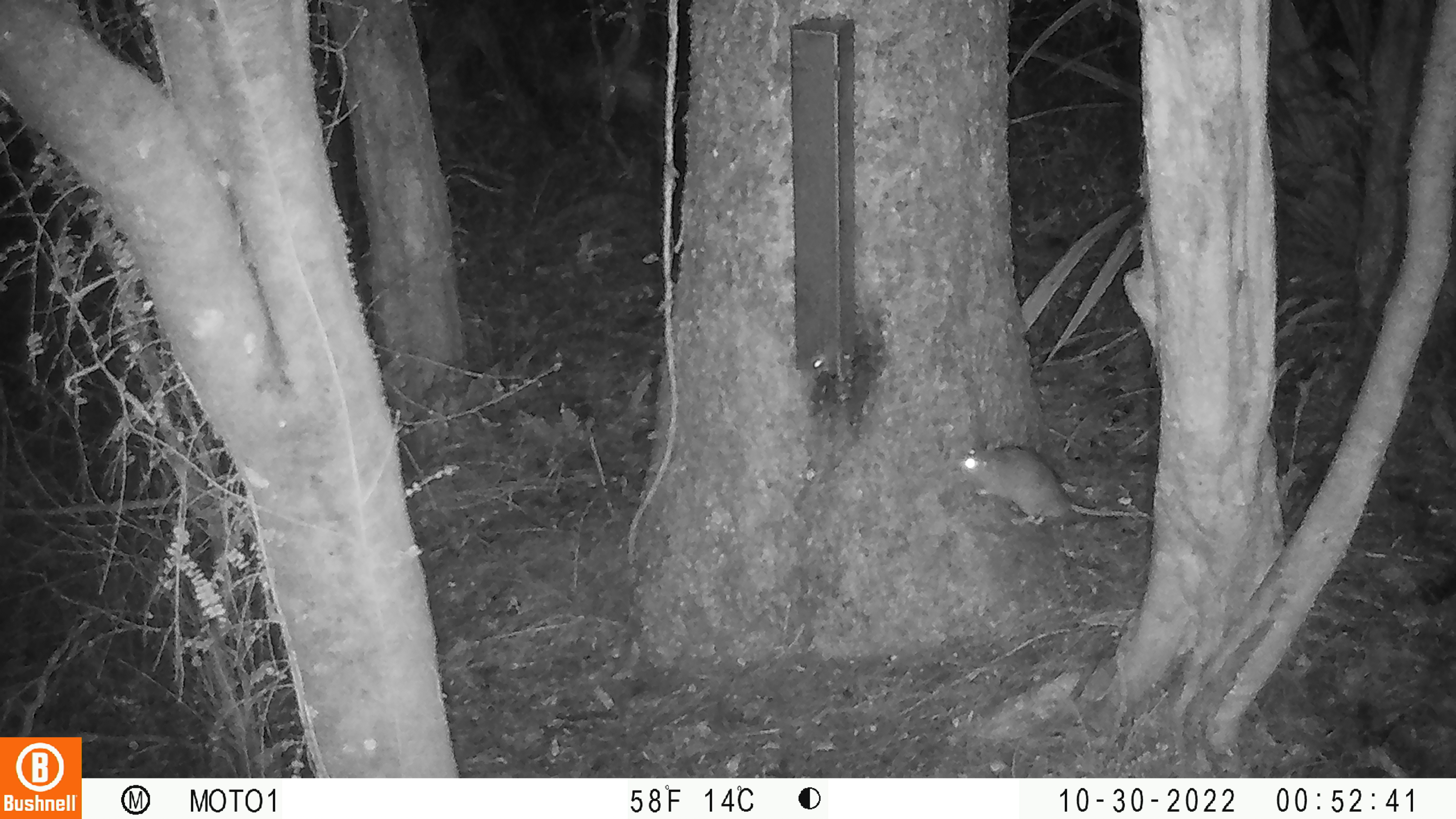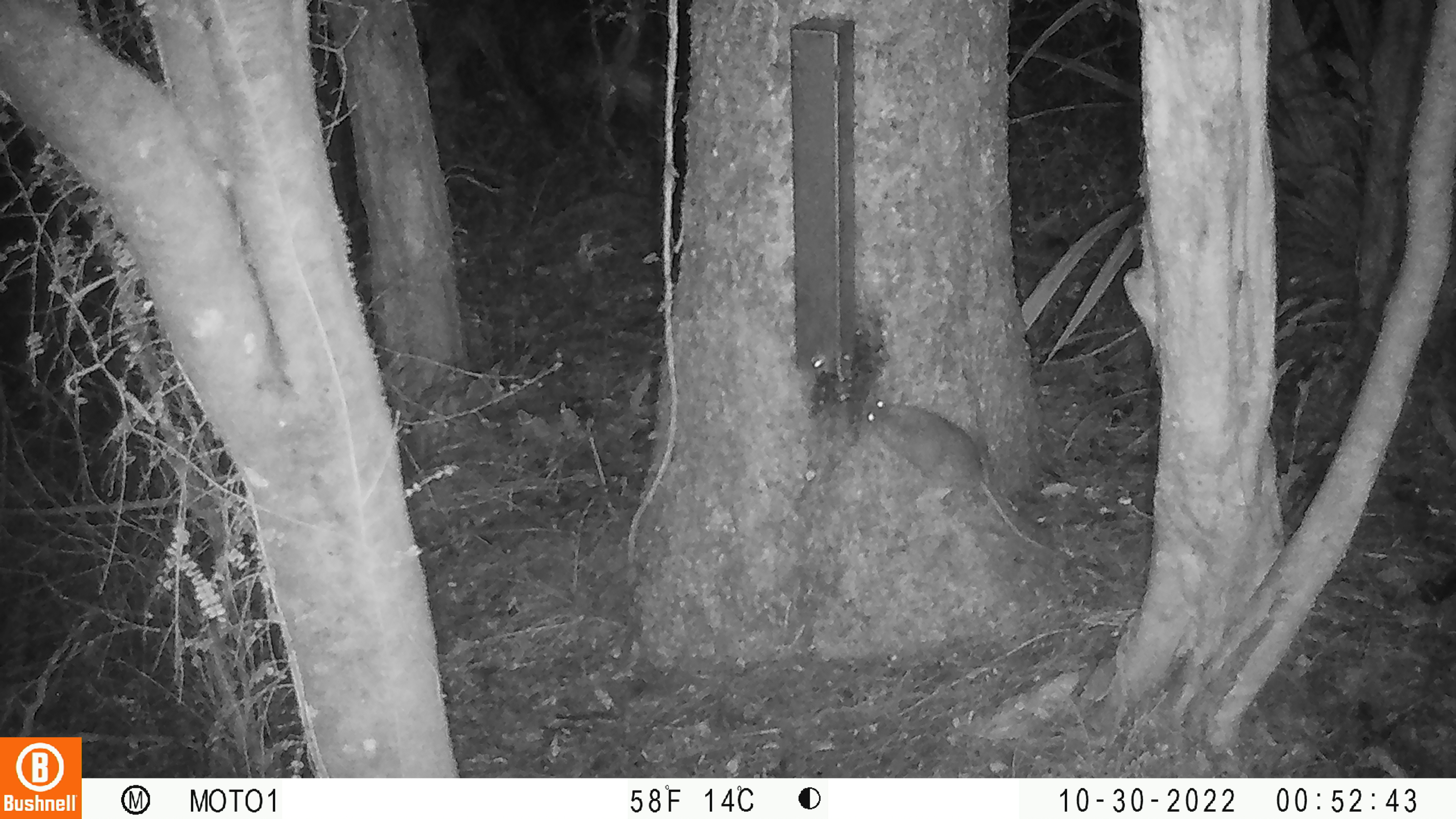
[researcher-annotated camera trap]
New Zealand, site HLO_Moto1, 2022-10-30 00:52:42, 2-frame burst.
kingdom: Animalia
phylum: Chordata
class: Mammalia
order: Rodentia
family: Muridae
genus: Rattus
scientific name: Rattus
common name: rat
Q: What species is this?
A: Rat (Rattus).